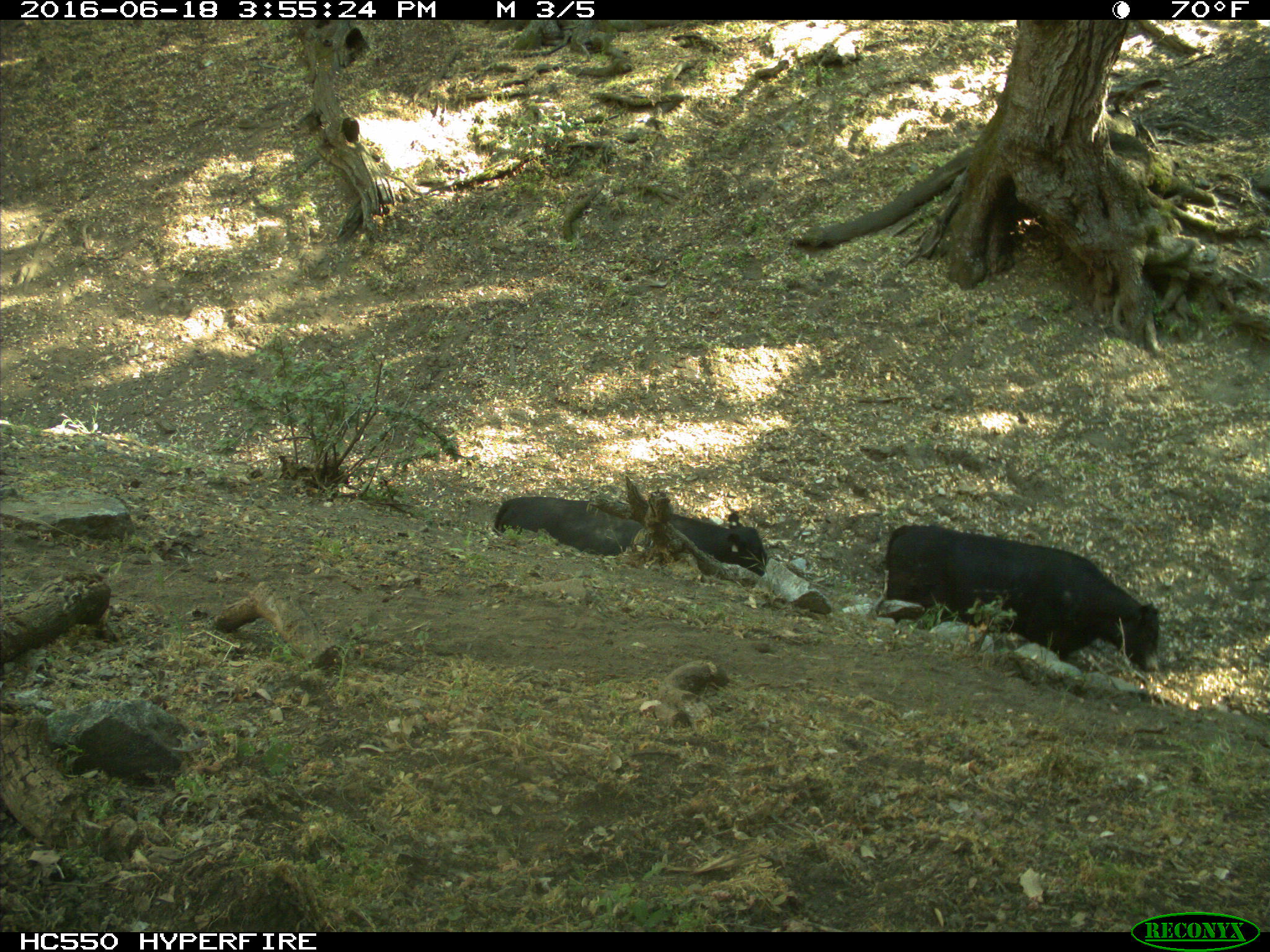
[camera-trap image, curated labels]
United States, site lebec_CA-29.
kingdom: Animalia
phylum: Chordata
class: Mammalia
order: Artiodactyla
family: Bovidae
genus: Bos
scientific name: Bos taurus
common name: domestic cow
Bos taurus (domestic cow).